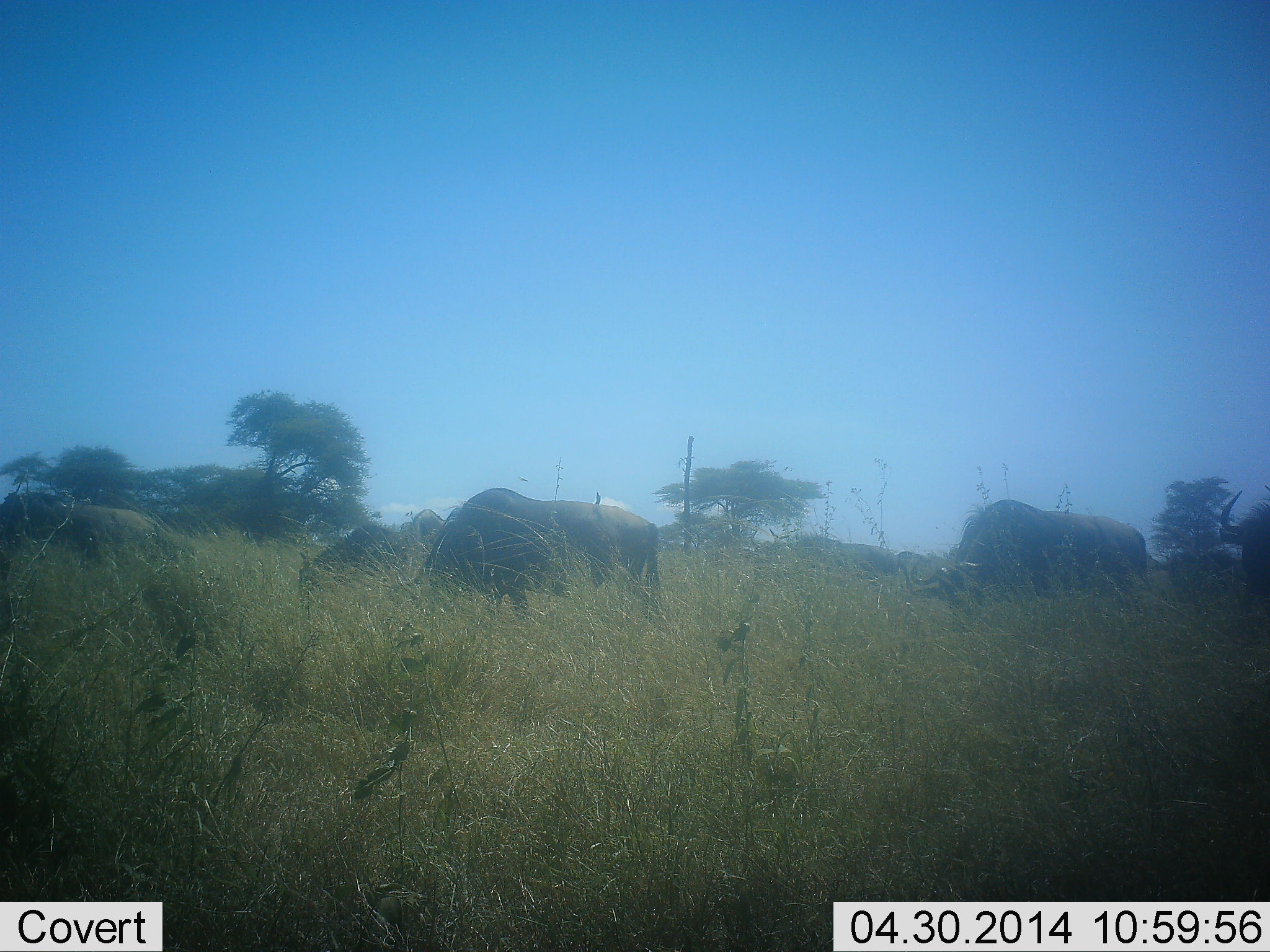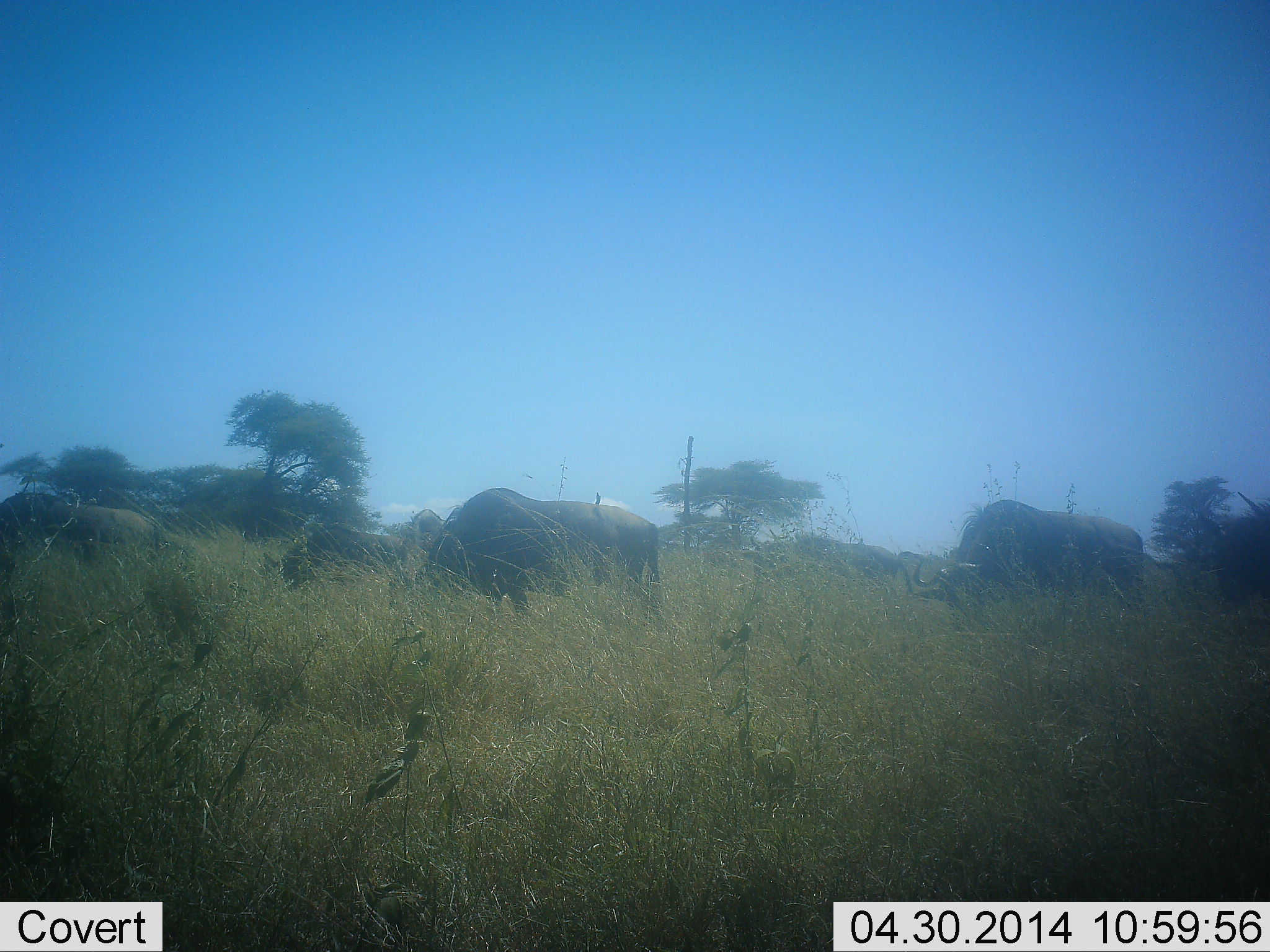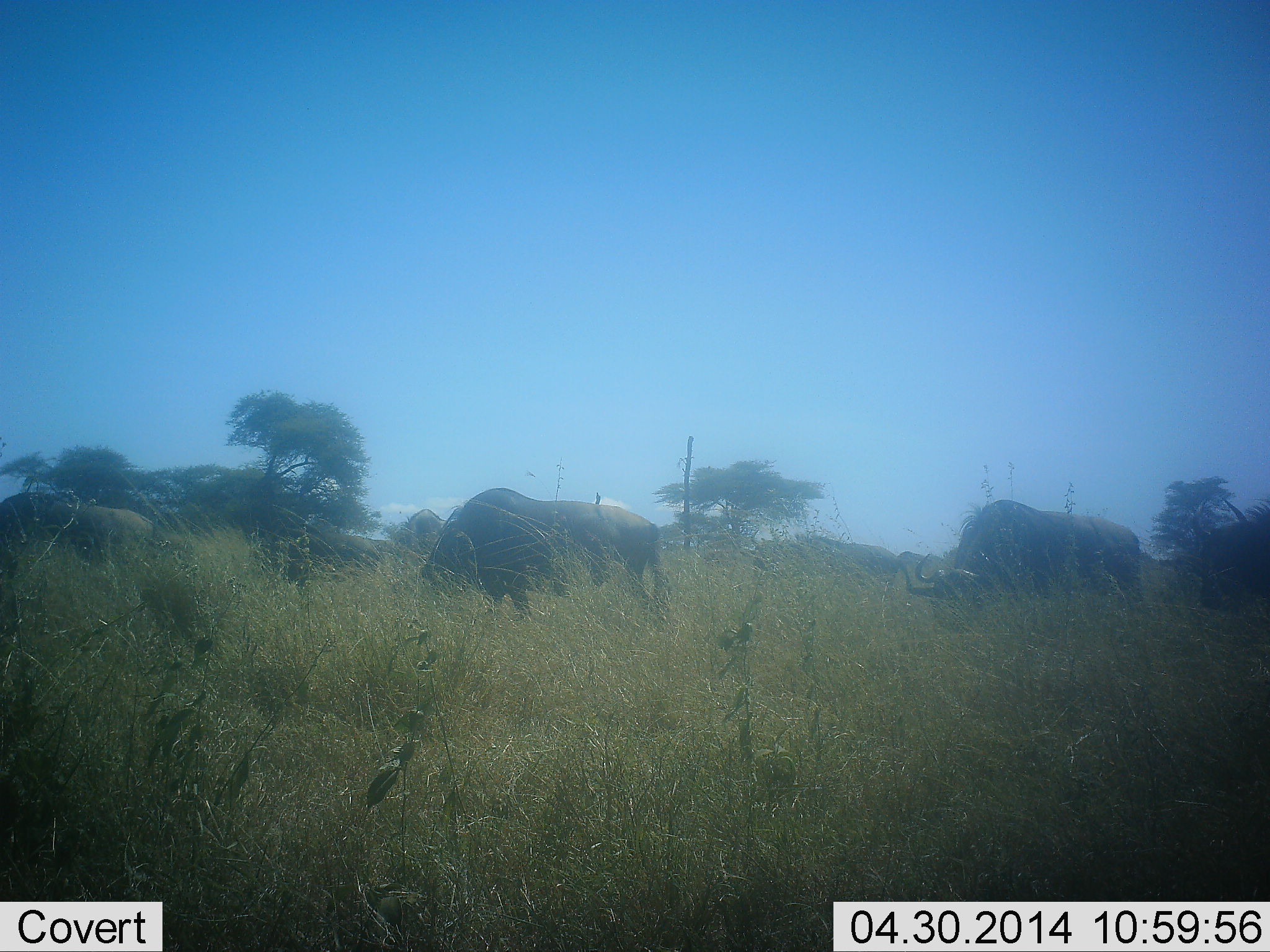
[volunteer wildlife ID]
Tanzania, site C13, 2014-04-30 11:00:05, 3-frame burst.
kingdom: Animalia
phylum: Chordata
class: Mammalia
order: Artiodactyla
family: Bovidae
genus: Connochaetes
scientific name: Connochaetes taurinus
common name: blue wildebeest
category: wildebeest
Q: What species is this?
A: Wildebeest (blue wildebeest) (Connochaetes taurinus).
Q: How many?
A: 5.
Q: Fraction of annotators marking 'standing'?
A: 24%.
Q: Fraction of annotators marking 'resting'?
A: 0%.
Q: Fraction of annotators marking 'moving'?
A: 51%.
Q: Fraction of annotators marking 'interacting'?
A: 0%.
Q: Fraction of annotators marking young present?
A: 3%.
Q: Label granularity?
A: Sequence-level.